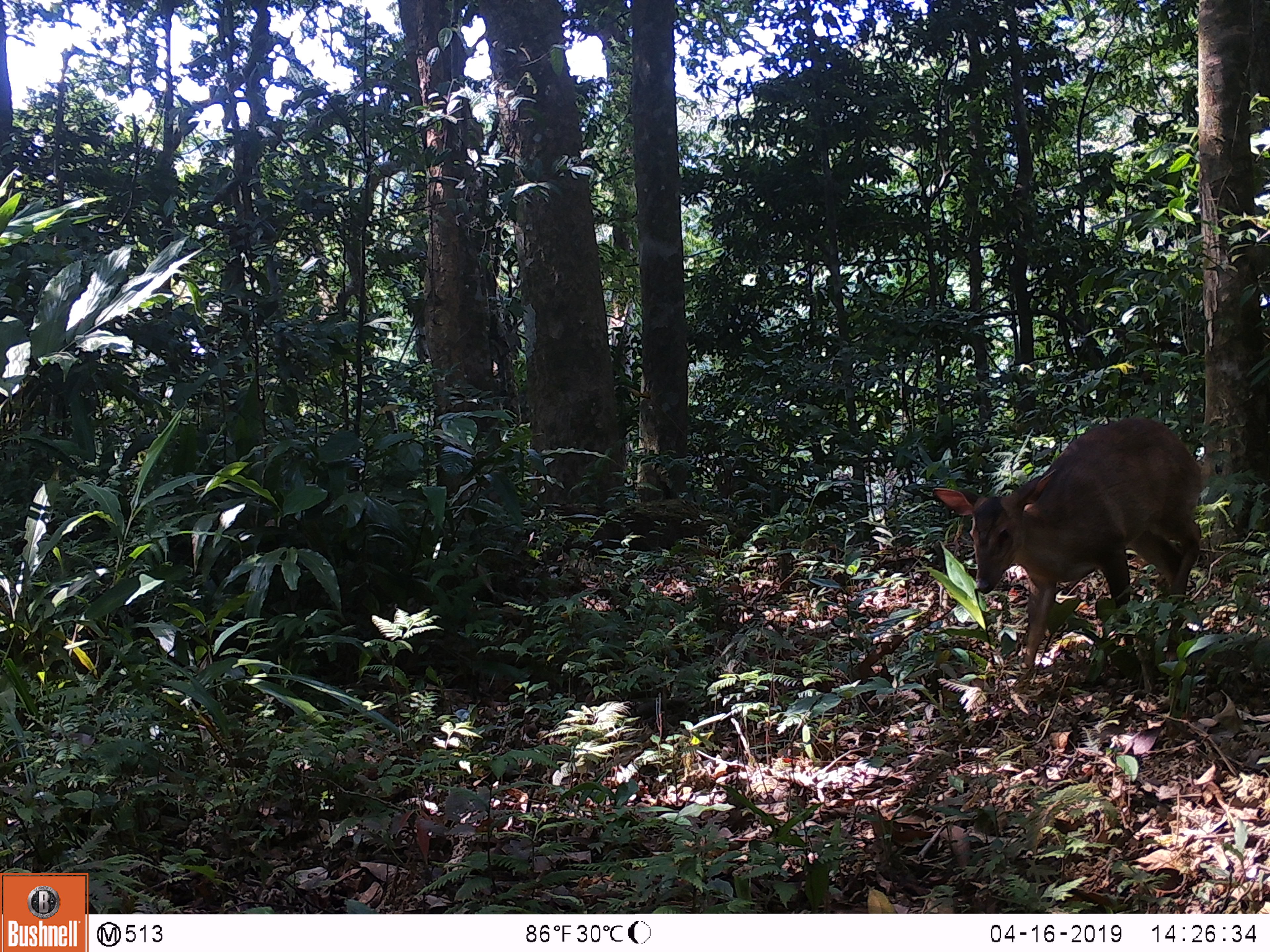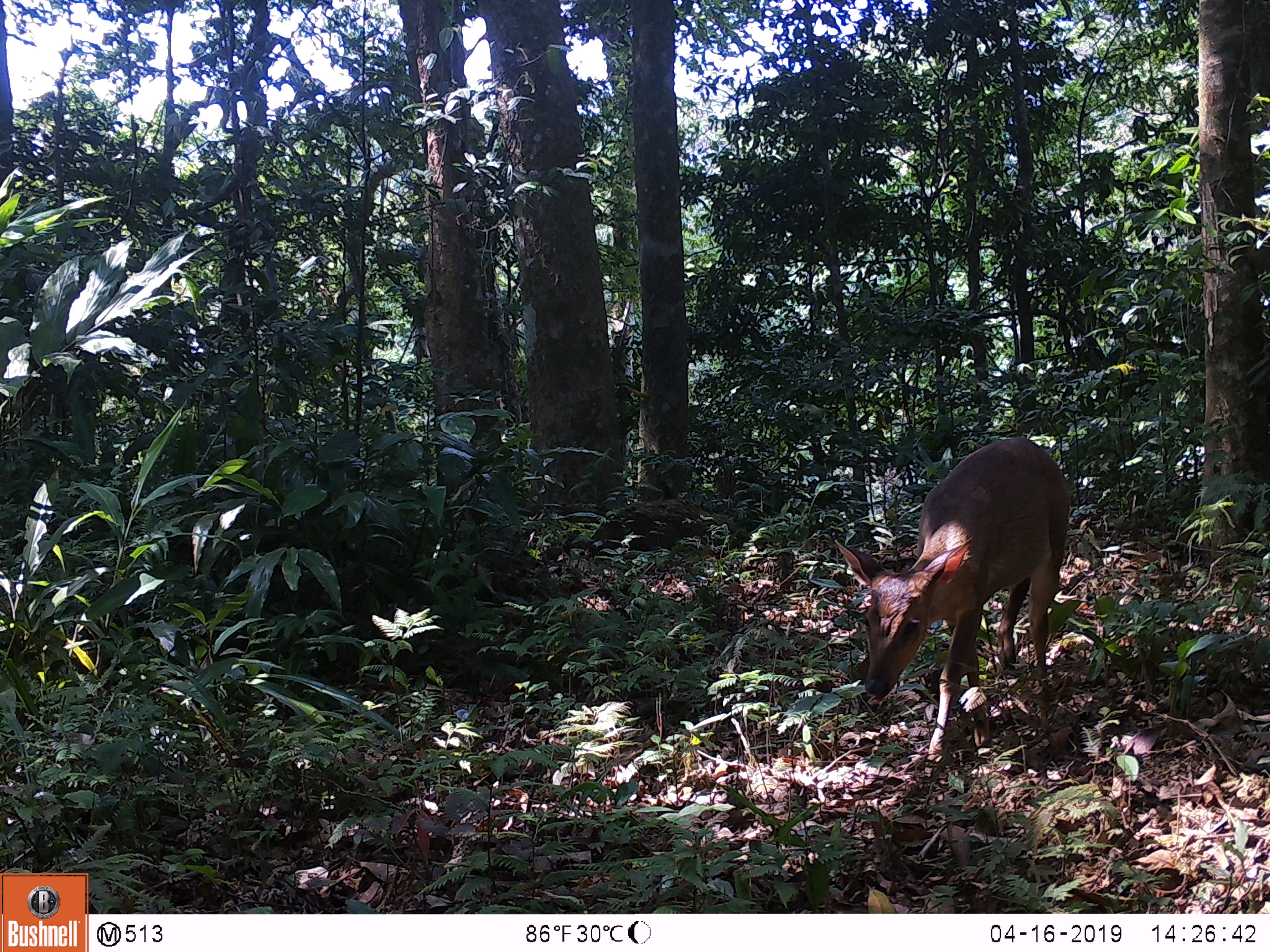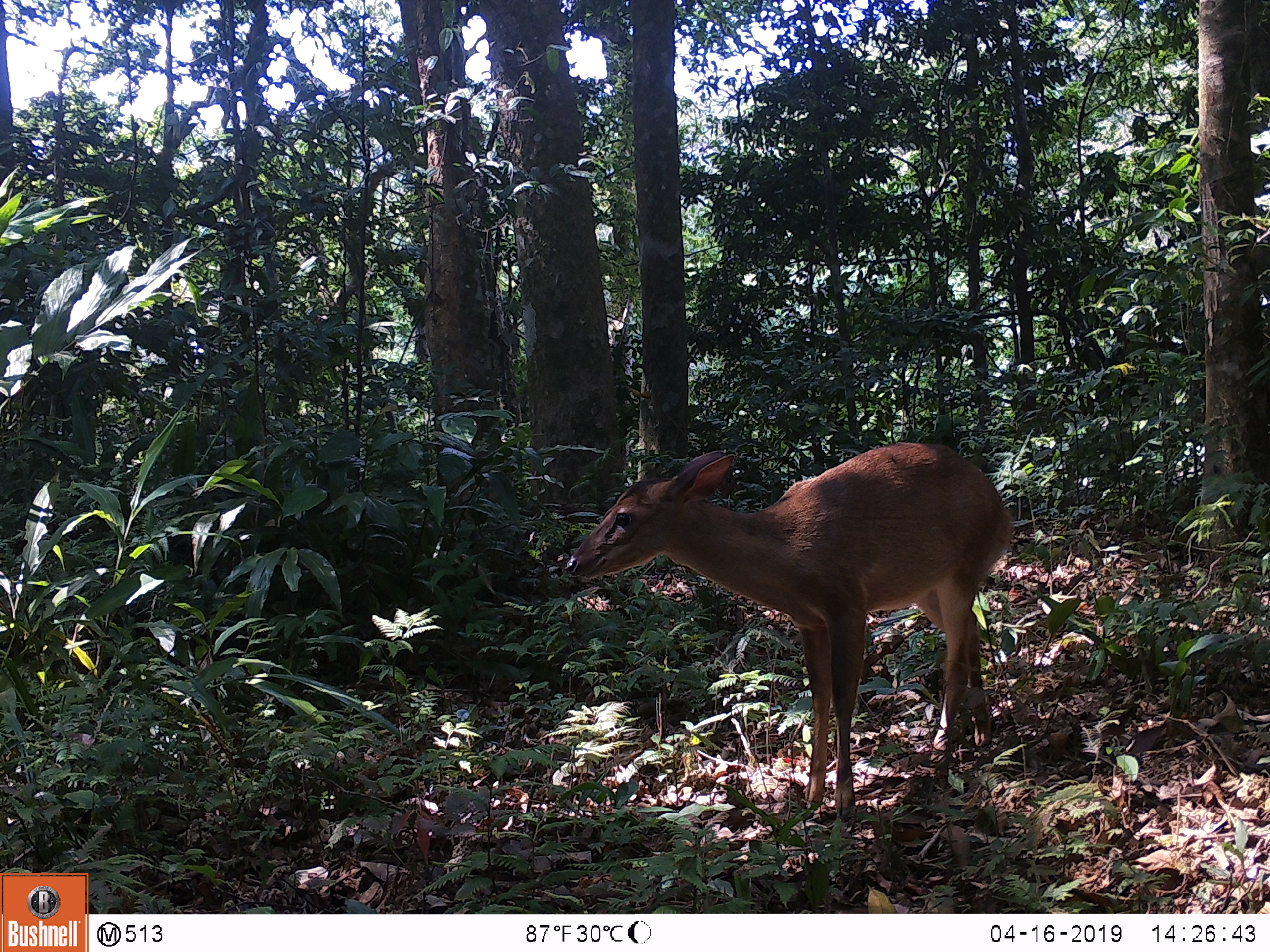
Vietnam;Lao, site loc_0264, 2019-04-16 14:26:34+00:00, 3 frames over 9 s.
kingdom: Animalia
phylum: Chordata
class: Mammalia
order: Artiodactyla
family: Cervidae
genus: Muntiacus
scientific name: Muntiacus vuquangensis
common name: large-antlered muntjac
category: large antlered muntjac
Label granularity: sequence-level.